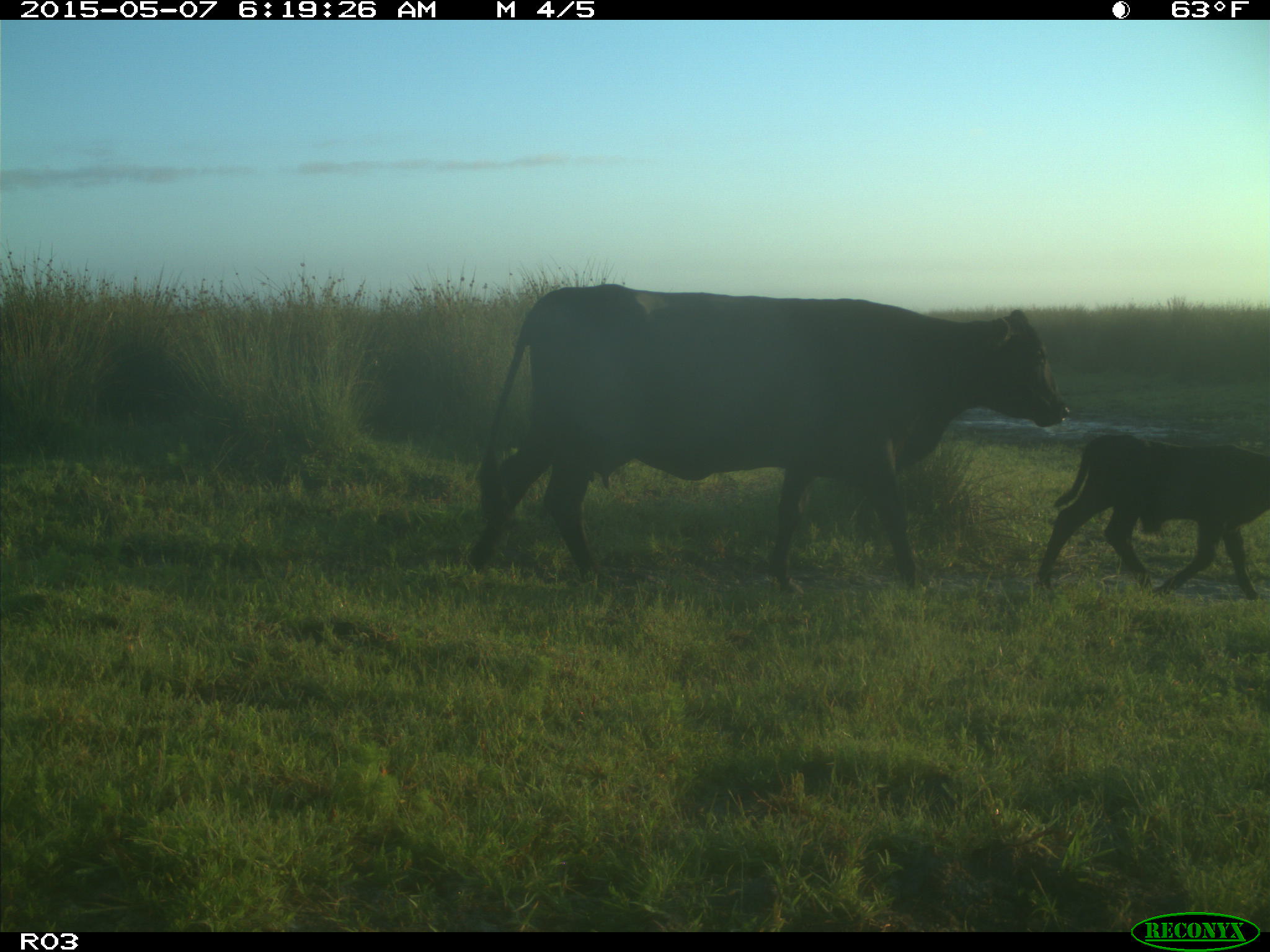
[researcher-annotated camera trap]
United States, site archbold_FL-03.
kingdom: Animalia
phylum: Chordata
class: Mammalia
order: Artiodactyla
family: Bovidae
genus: Bos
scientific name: Bos taurus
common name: domestic cow